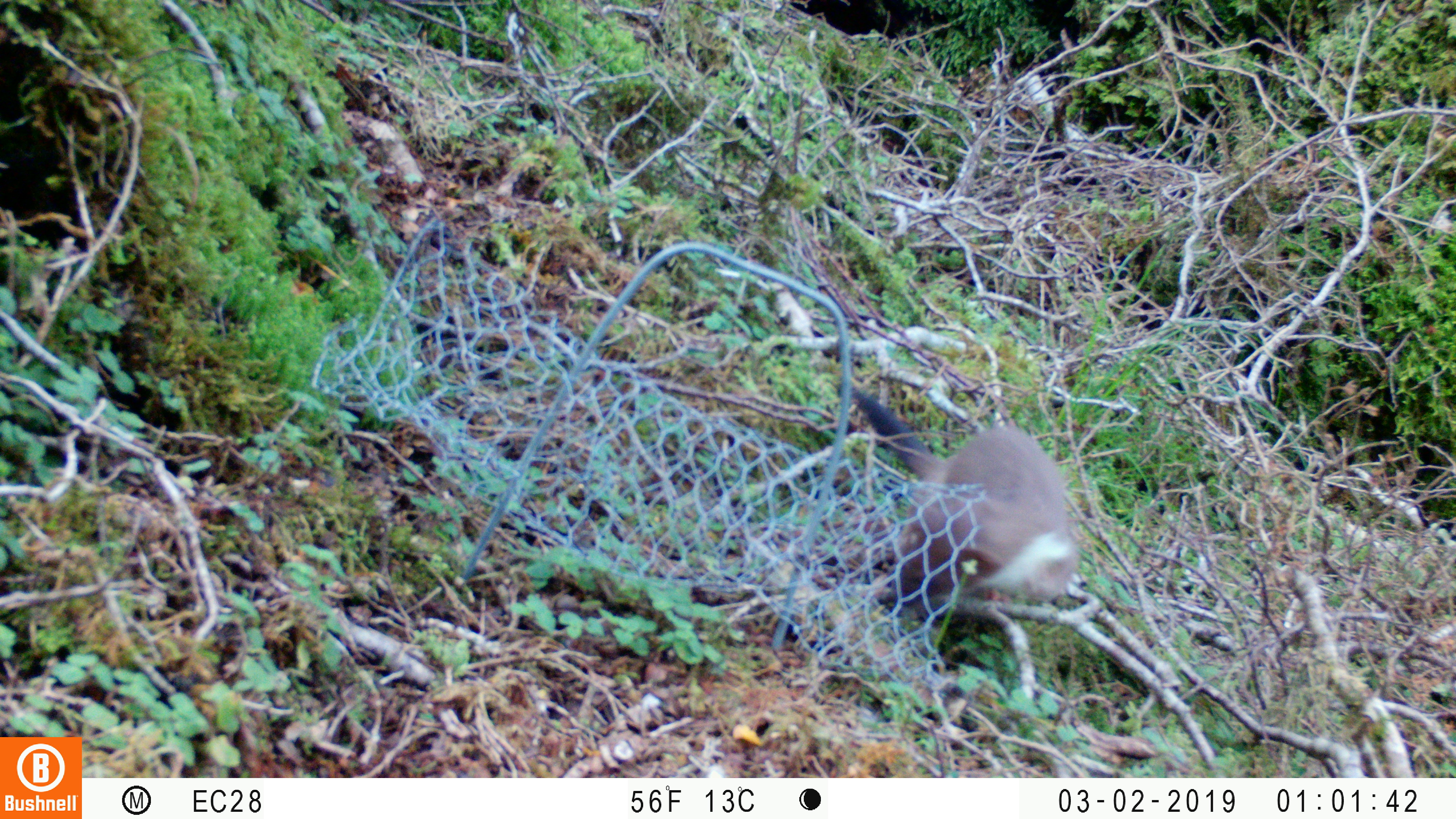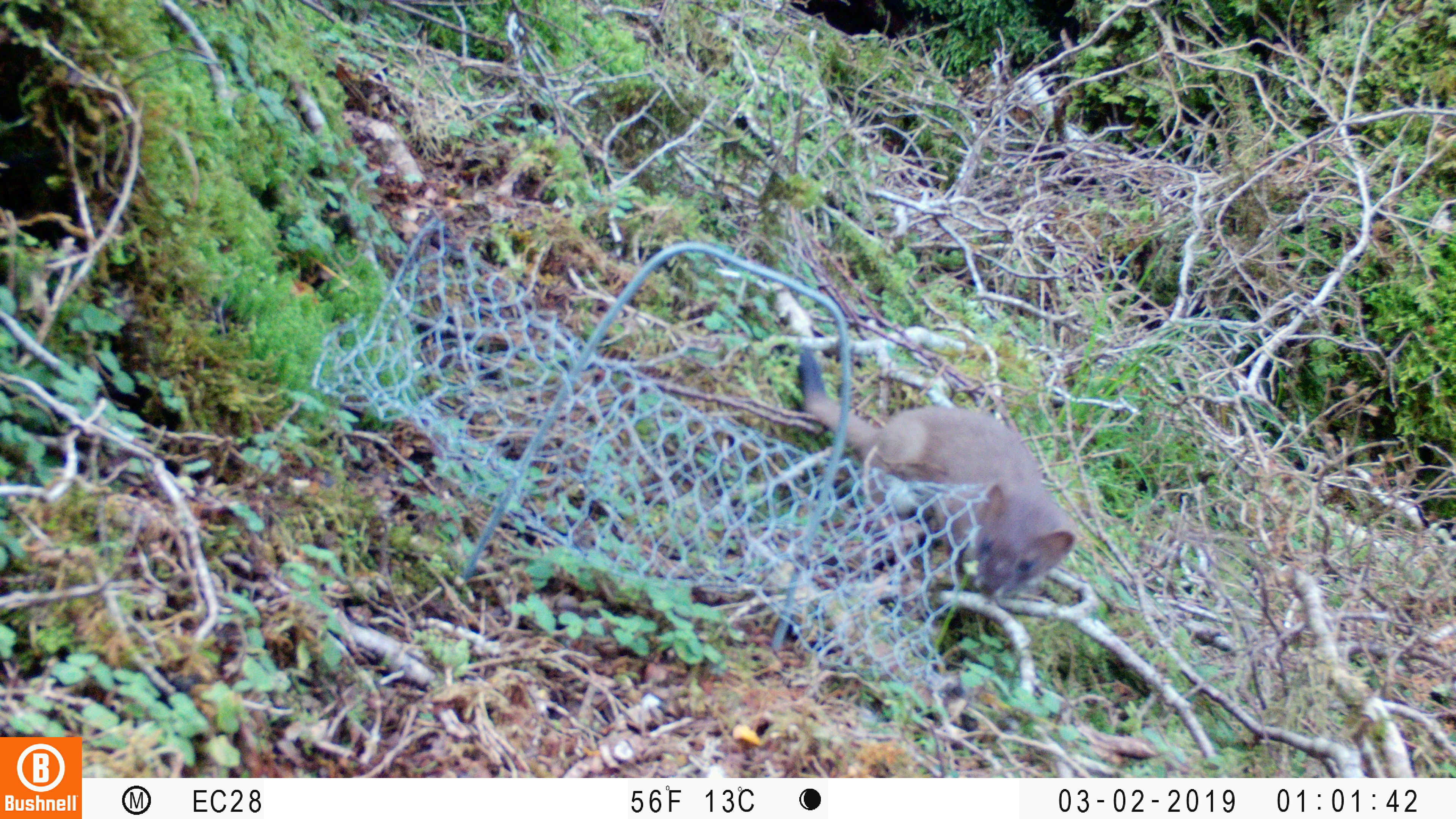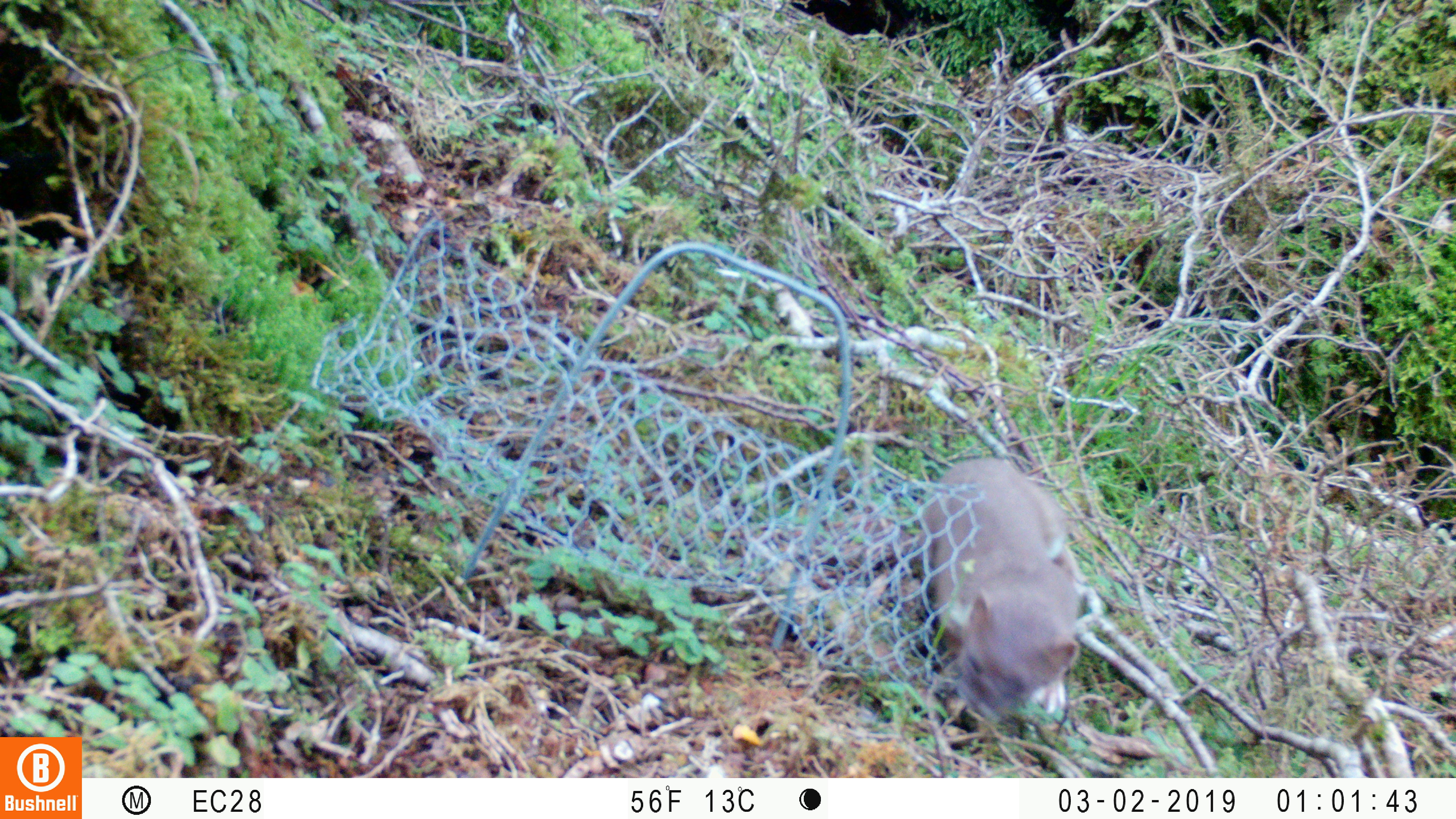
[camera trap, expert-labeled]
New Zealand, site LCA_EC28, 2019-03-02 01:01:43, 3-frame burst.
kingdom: Animalia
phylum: Chordata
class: Mammalia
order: Carnivora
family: Mustelidae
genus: Mustela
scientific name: Mustela erminea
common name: stoat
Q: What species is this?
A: Stoat (Mustela erminea).